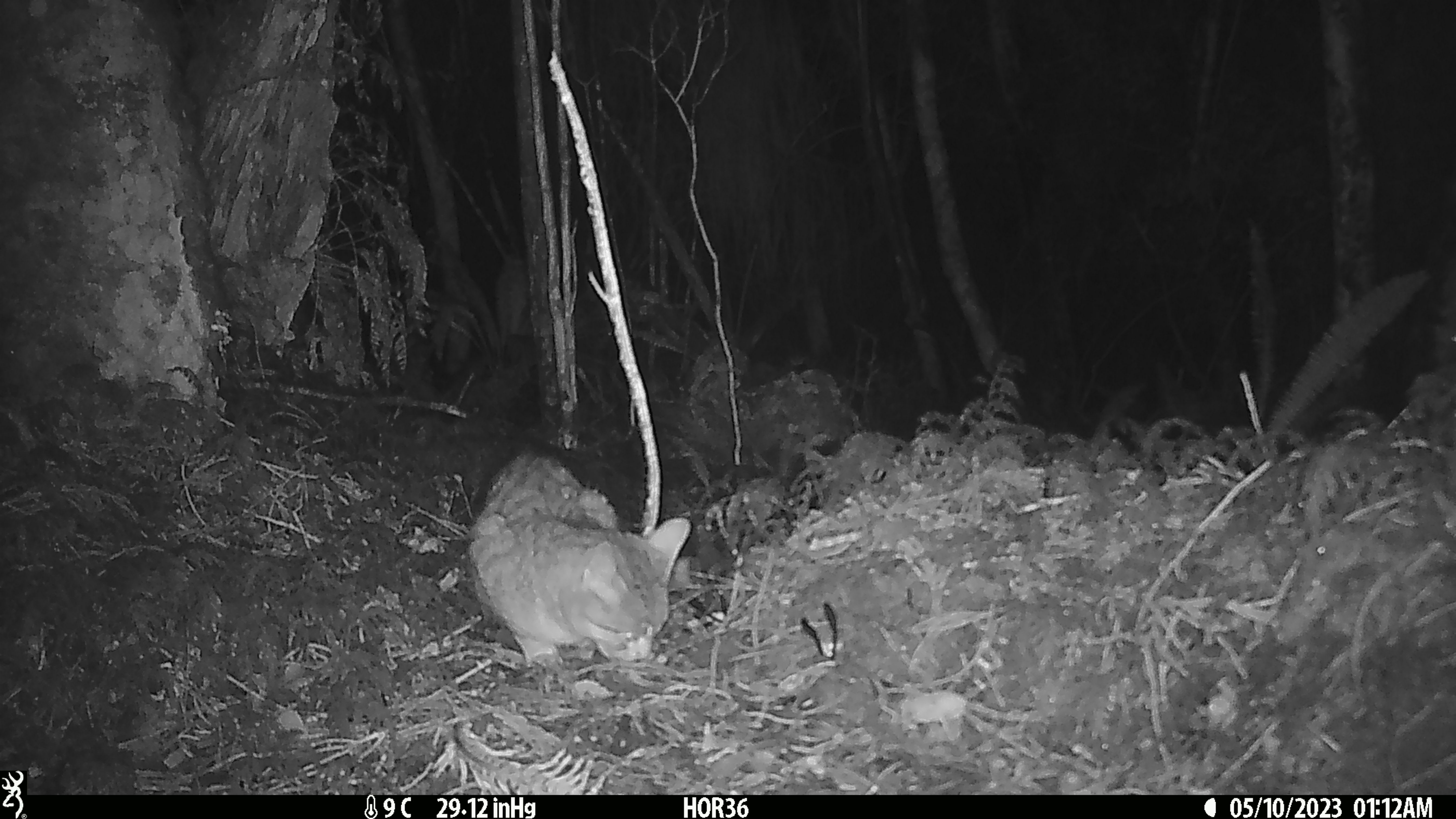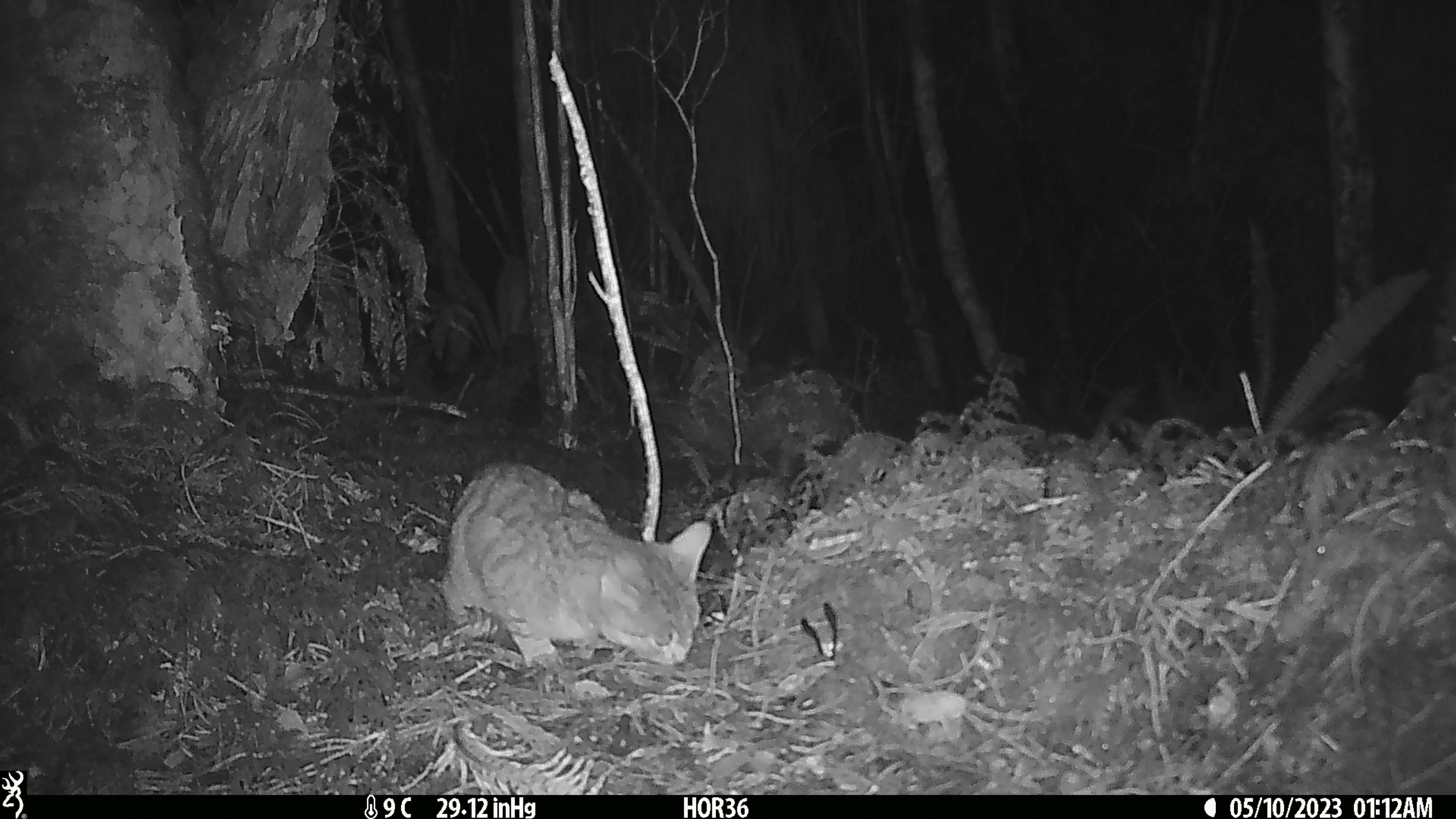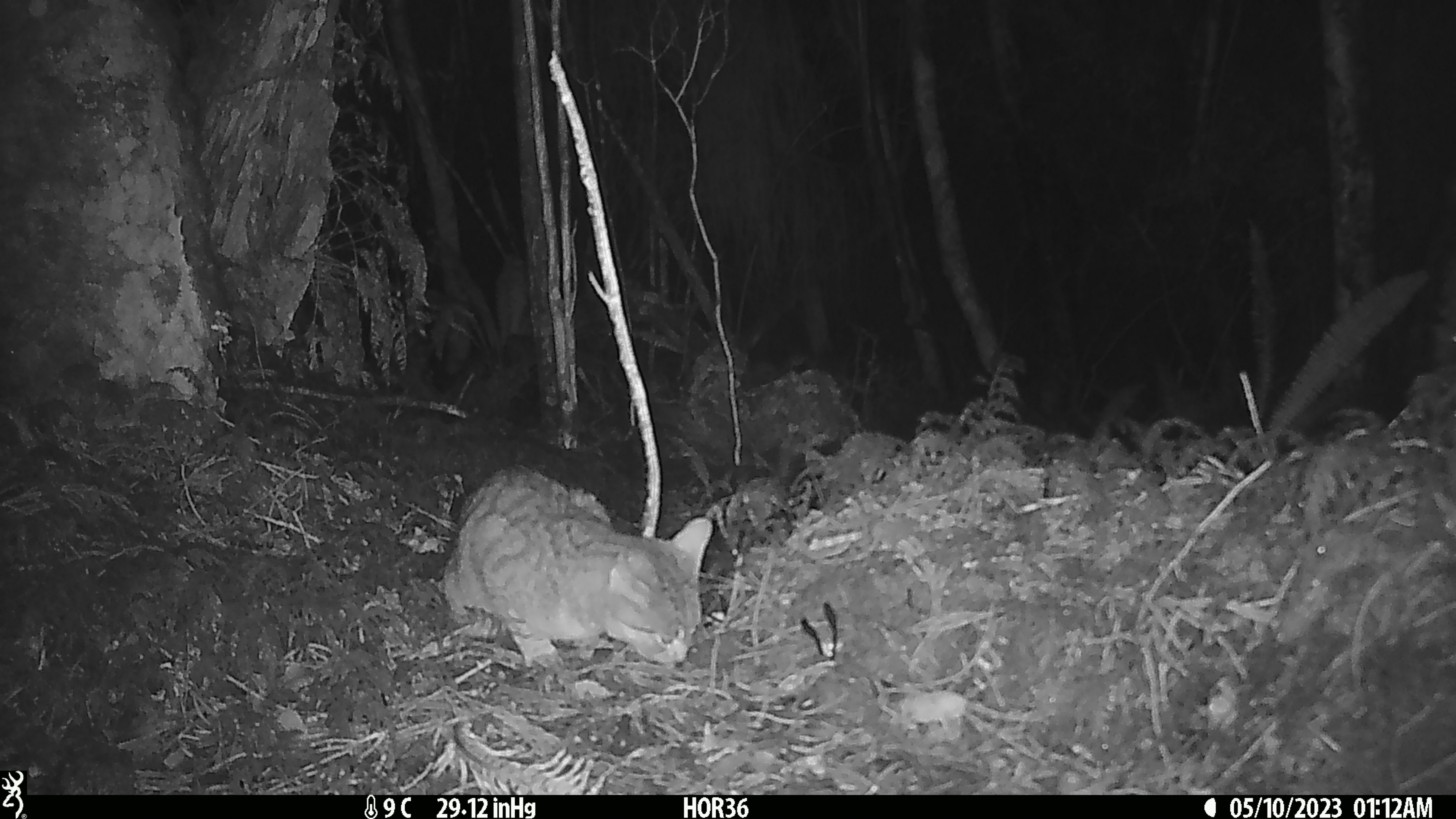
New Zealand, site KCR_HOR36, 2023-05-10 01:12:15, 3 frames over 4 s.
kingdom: Animalia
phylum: Chordata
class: Mammalia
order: Carnivora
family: Felidae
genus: Felis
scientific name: Felis catus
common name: domestic cat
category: cat